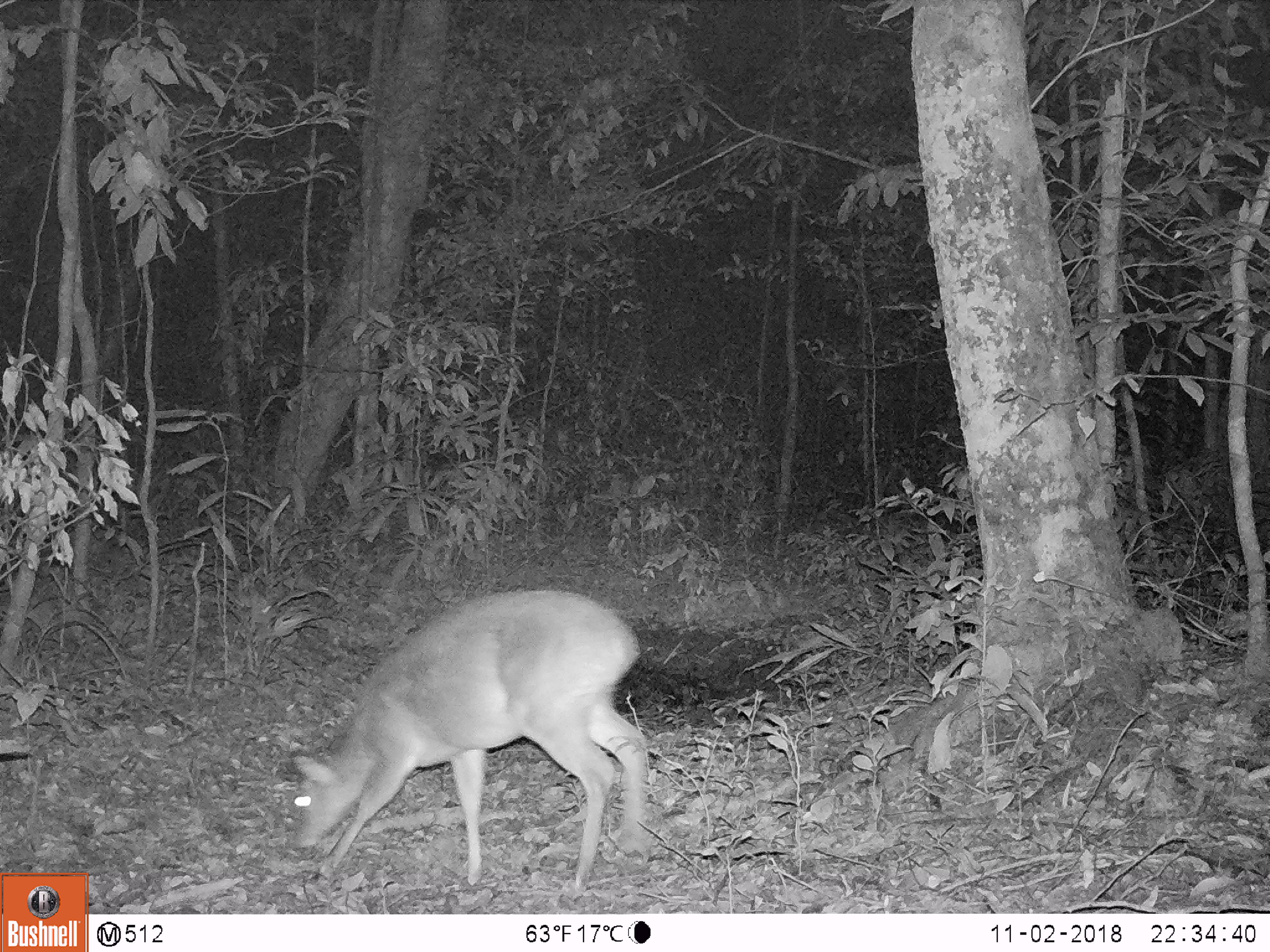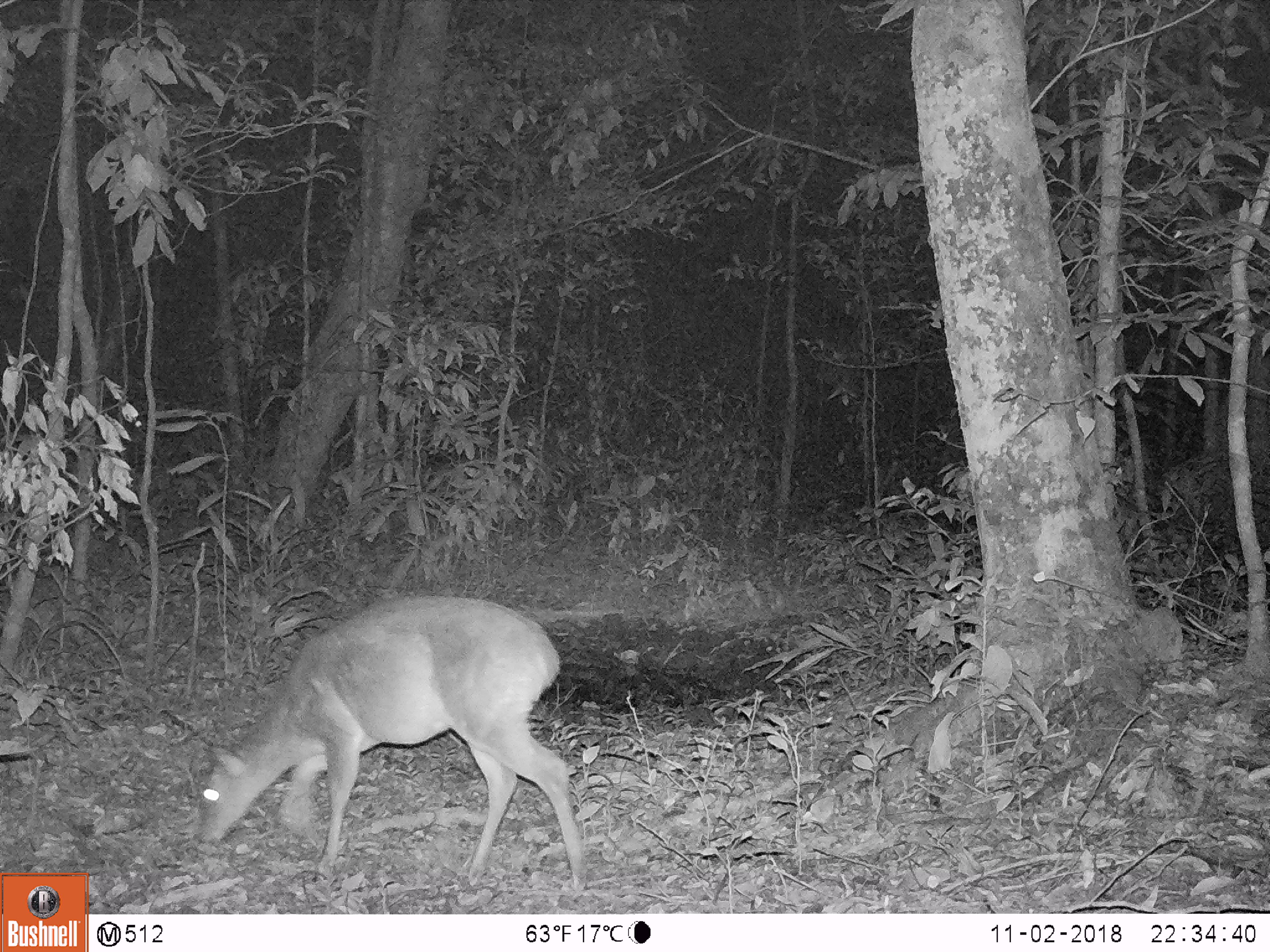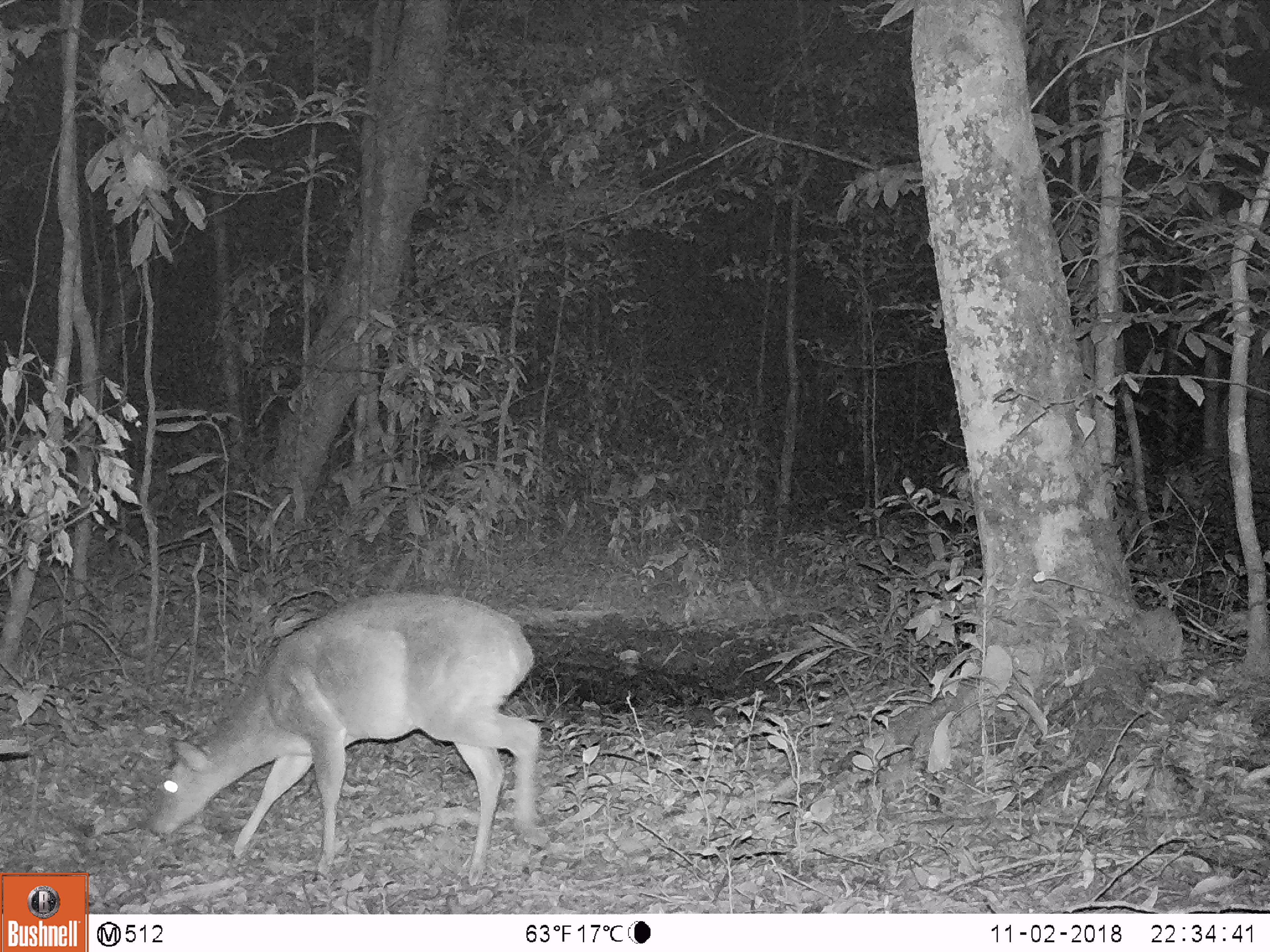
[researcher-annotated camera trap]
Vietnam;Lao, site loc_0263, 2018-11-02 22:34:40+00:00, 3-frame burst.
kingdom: Animalia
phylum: Chordata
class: Mammalia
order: Artiodactyla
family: Cervidae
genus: Muntiacus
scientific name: Muntiacus vuquangensis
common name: large-antlered muntjac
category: large antlered muntjac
Large antlered muntjac (large-antlered muntjac) (Muntiacus vuquangensis). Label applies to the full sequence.